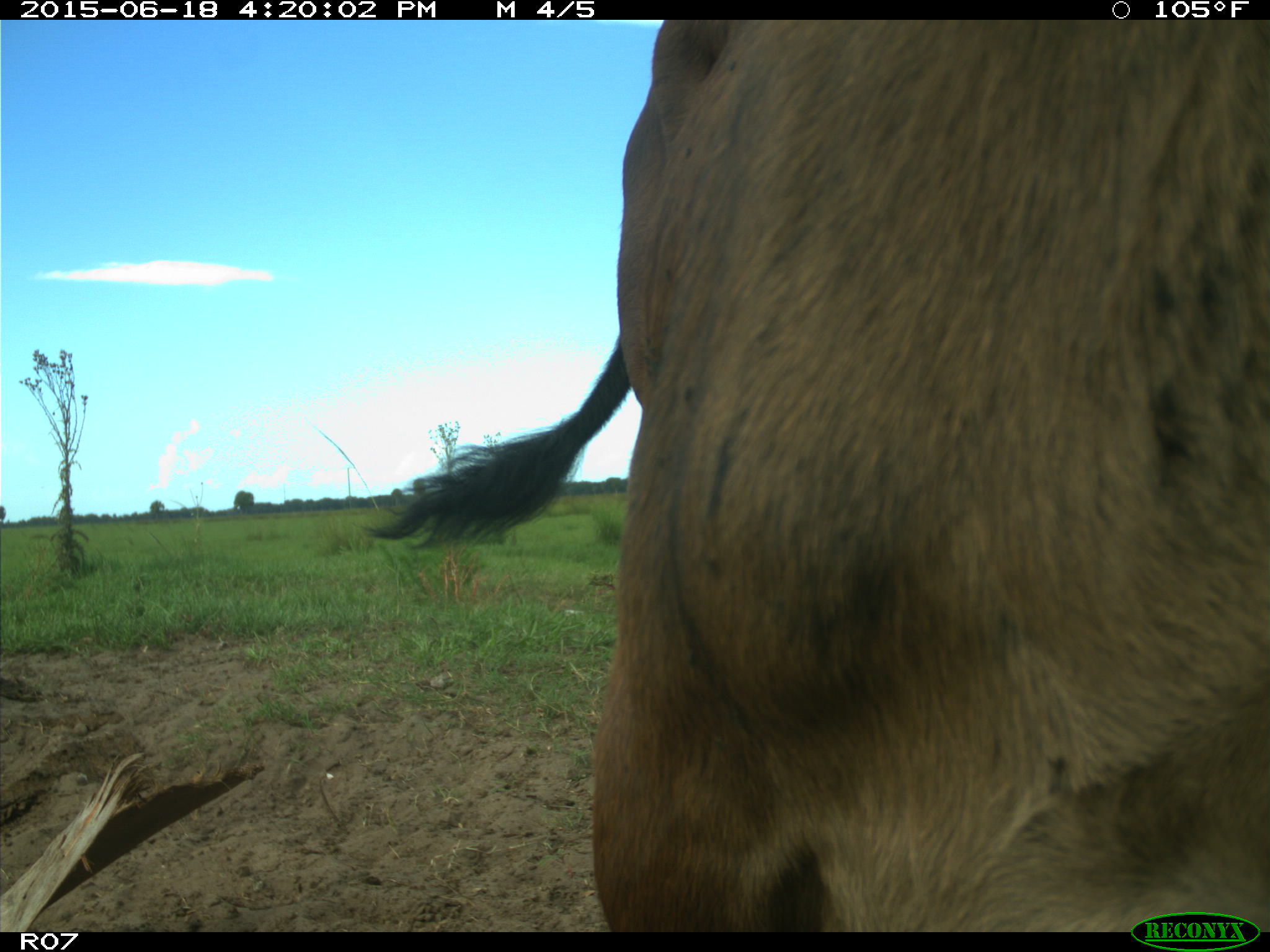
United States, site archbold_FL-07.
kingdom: Animalia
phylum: Chordata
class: Mammalia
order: Artiodactyla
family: Bovidae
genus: Bos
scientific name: Bos taurus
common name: domestic cow